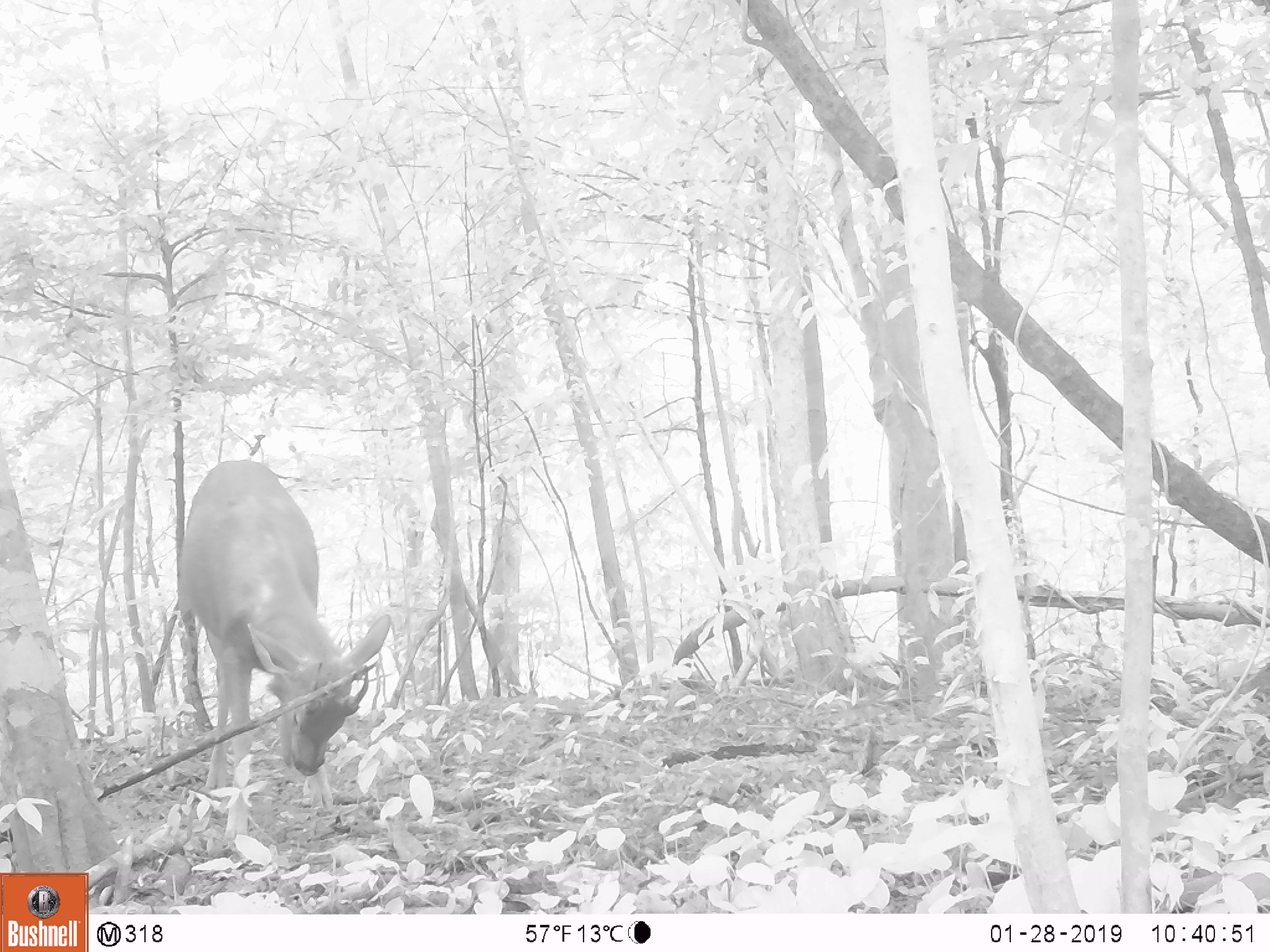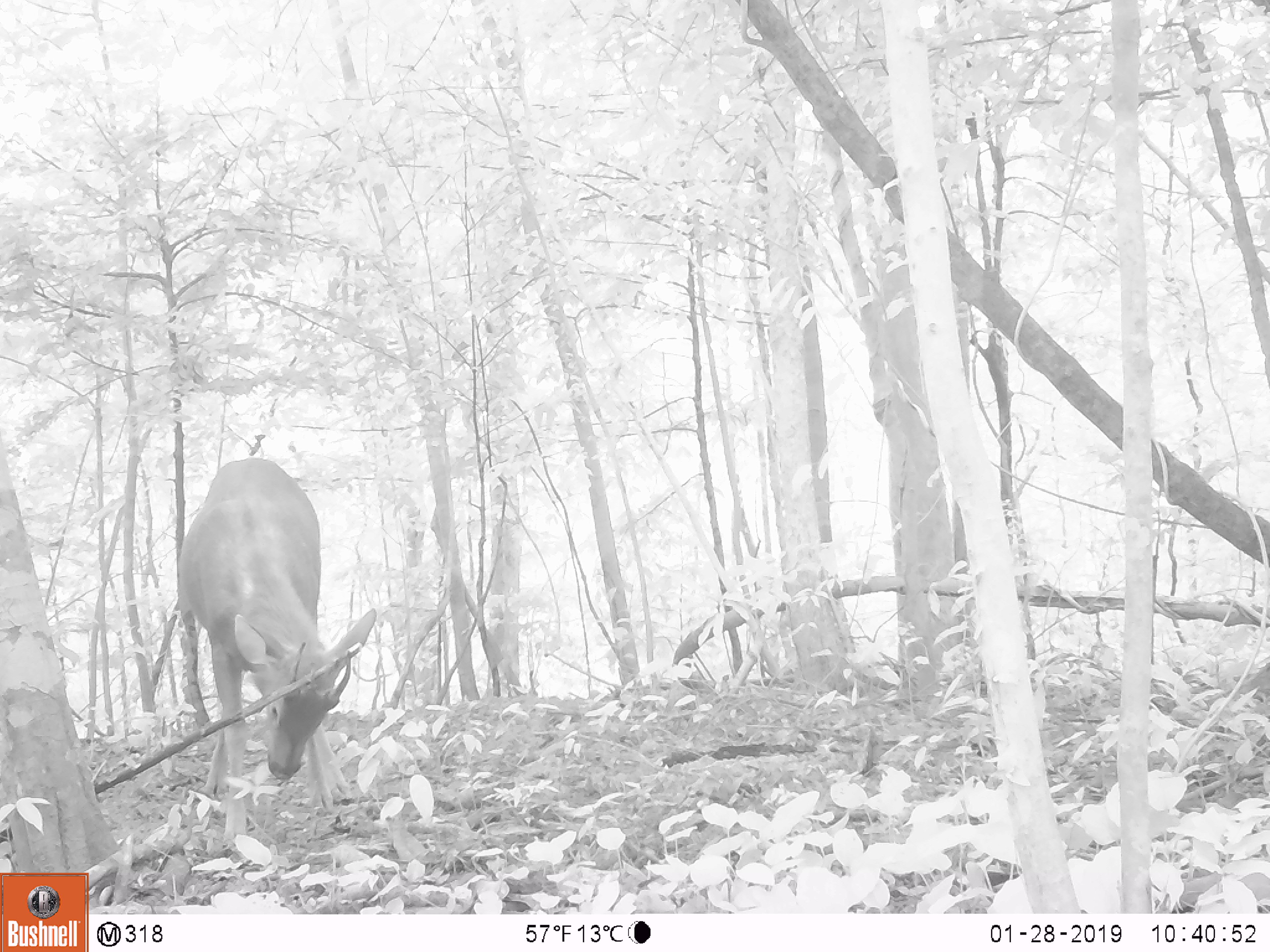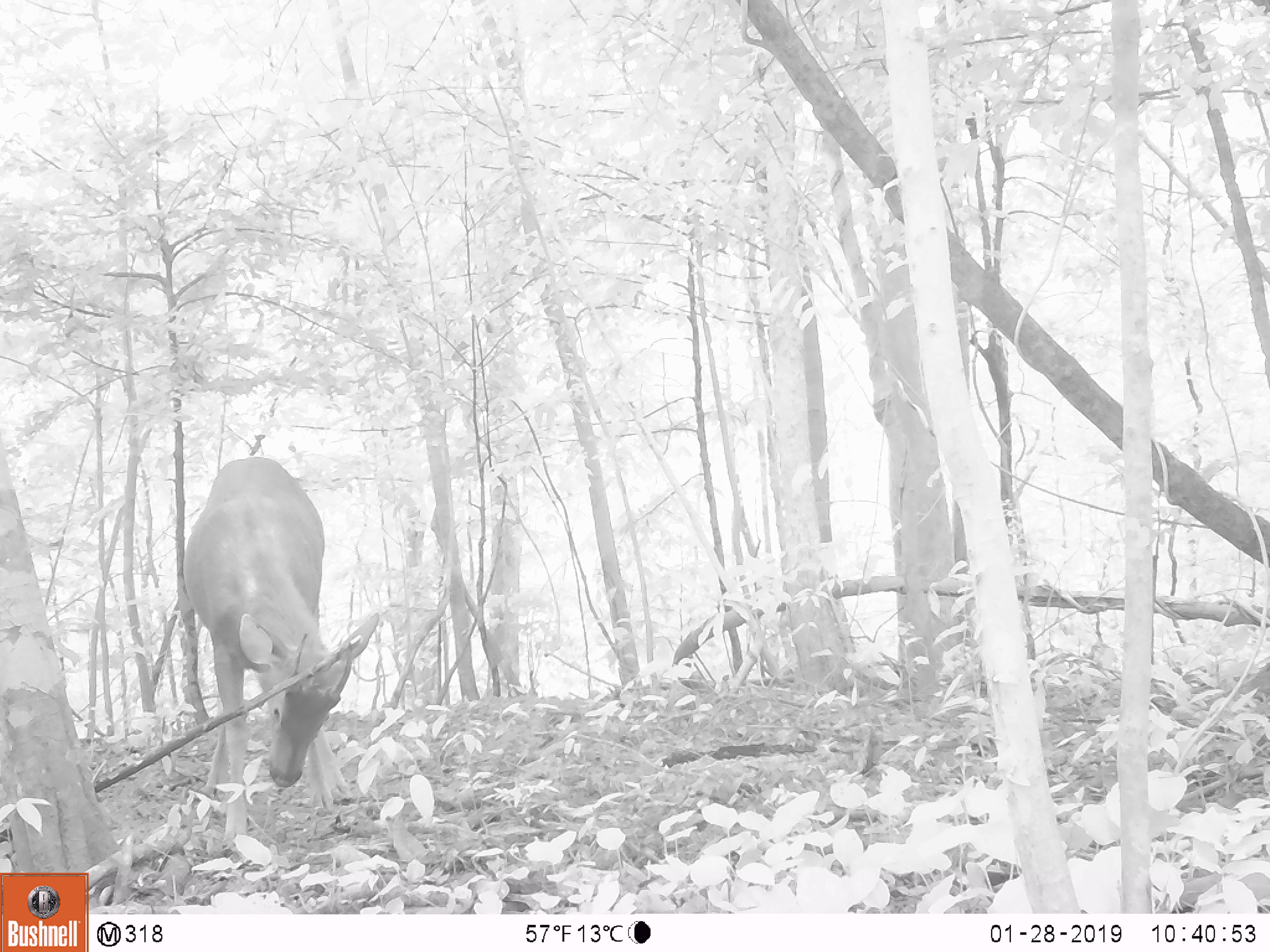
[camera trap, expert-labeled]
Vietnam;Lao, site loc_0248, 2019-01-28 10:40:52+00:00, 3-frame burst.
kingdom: Animalia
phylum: Chordata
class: Mammalia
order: Artiodactyla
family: Cervidae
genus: Rusa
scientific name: Rusa unicolor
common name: sambar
Sambar (Rusa unicolor). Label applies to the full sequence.